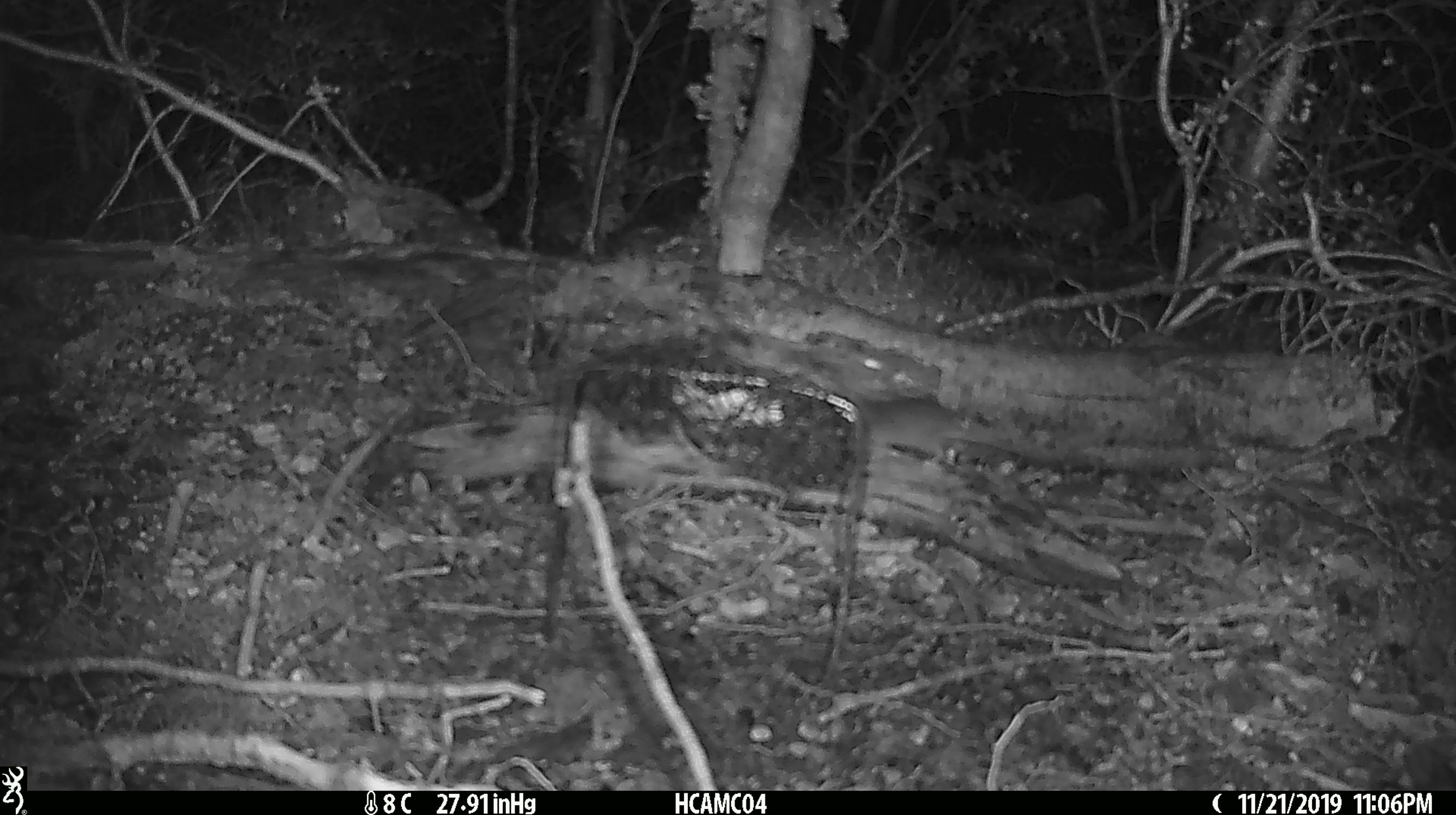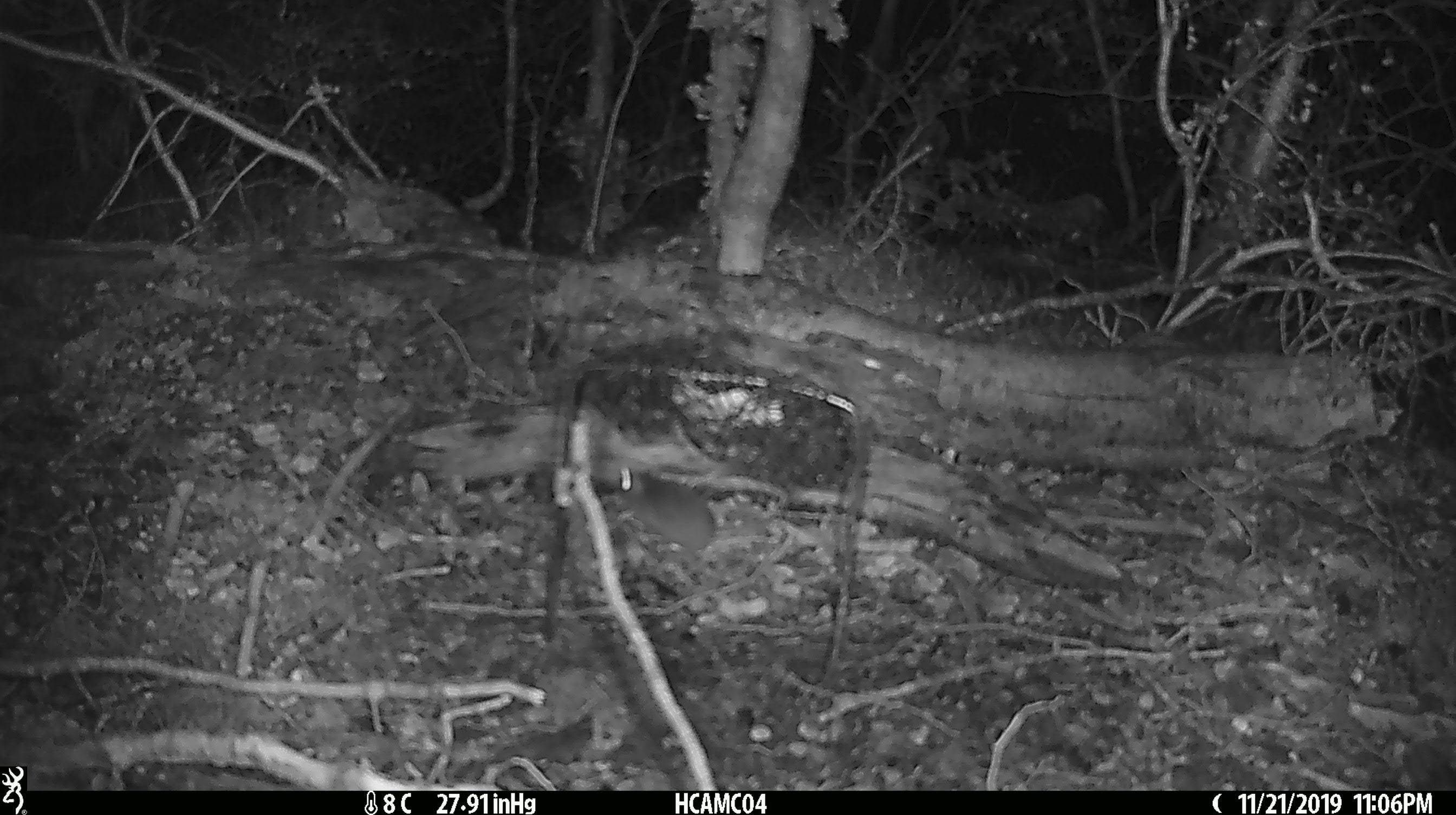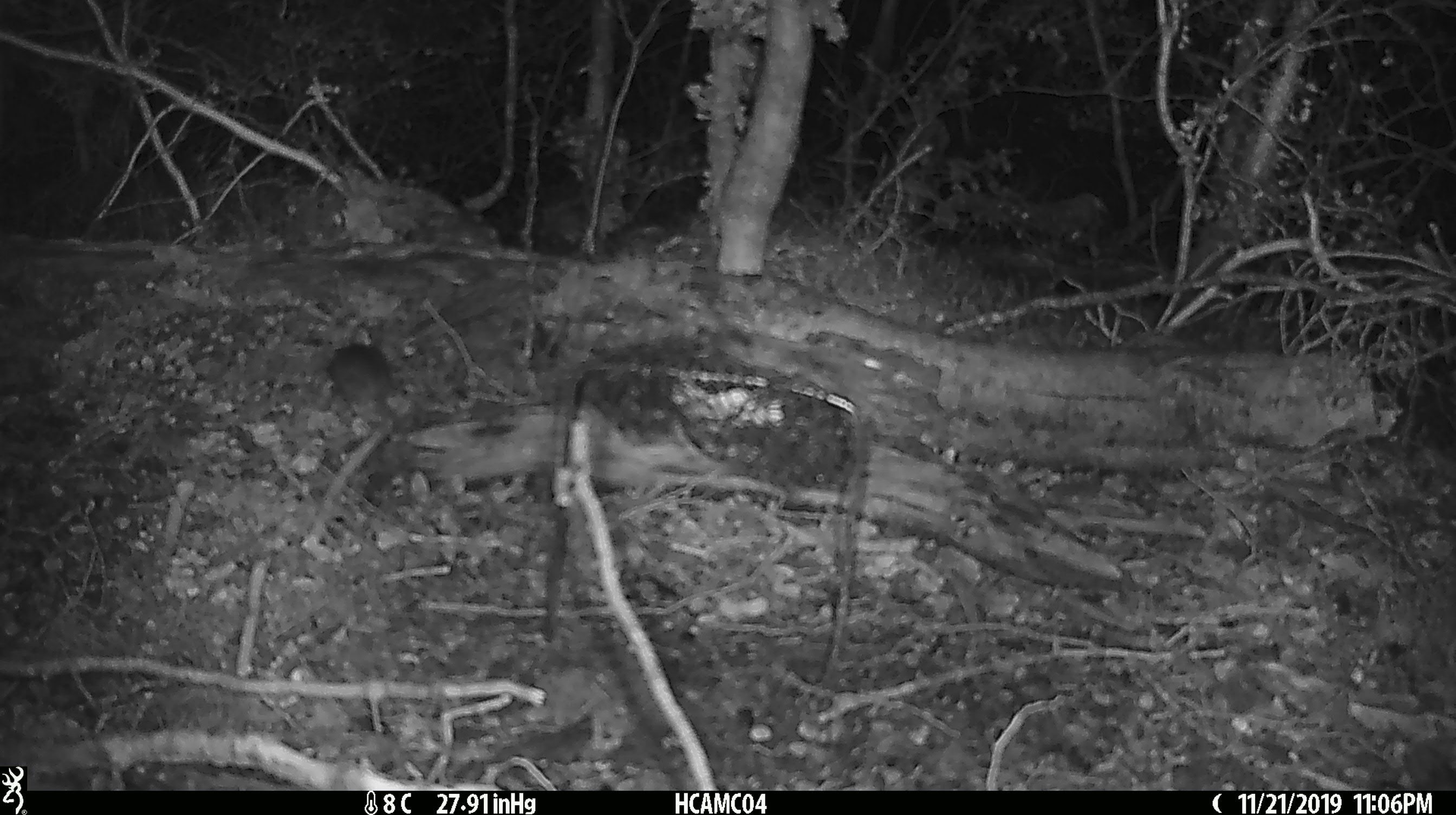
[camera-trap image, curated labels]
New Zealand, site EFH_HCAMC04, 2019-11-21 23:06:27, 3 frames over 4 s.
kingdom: Animalia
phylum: Chordata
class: Mammalia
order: Rodentia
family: Muridae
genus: Mus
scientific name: Mus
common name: mouse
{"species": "mouse (Mus)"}